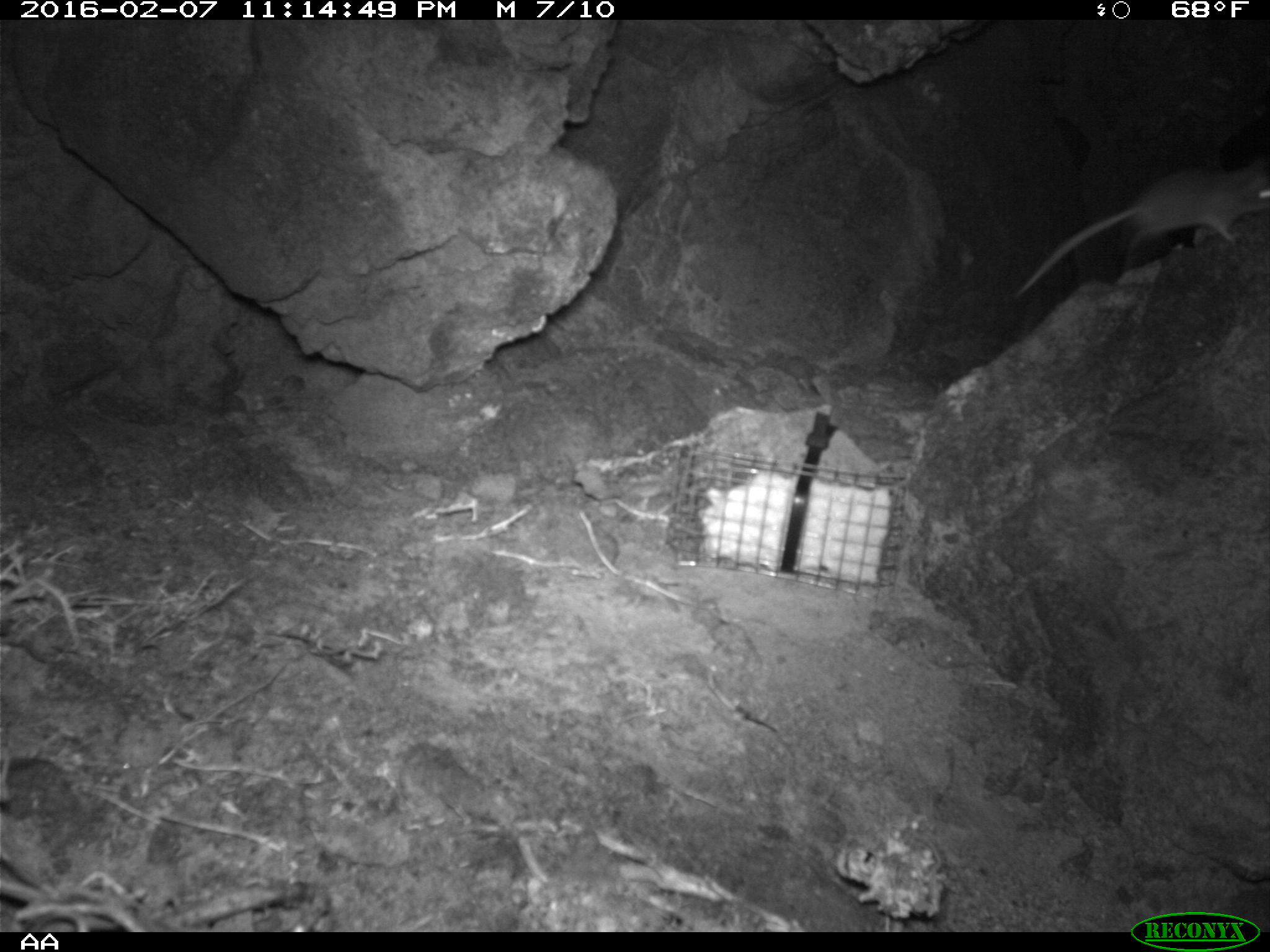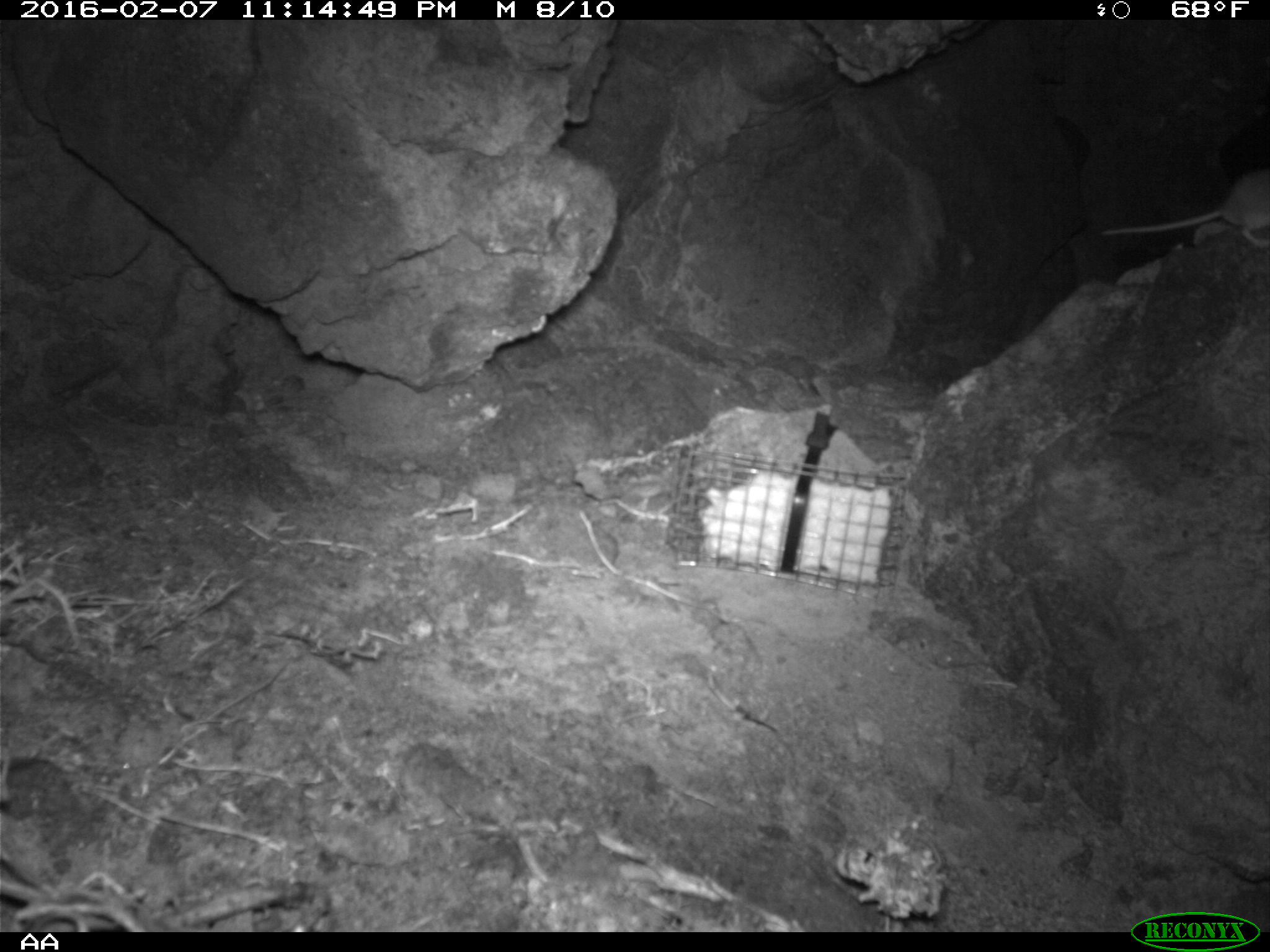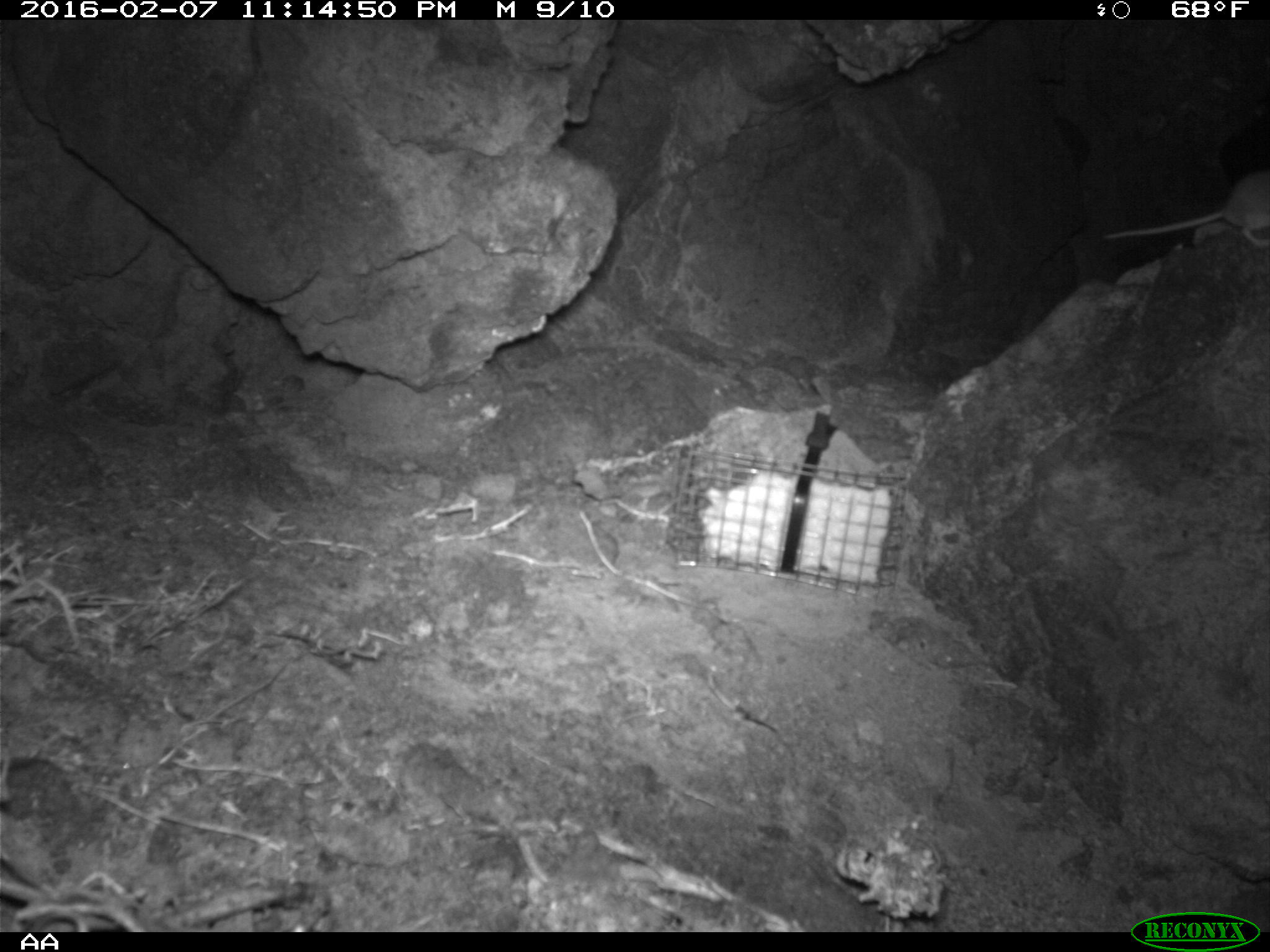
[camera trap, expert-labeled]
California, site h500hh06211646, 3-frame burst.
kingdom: Animalia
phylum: Chordata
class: Mammalia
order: Rodentia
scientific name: Rodentia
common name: rodent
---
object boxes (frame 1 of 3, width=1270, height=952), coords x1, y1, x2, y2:
rodent: 1016, 159, 1269, 296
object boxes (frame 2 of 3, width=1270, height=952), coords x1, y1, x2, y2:
rodent: 1091, 168, 1269, 247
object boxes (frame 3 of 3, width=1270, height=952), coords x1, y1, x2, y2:
rodent: 1104, 171, 1269, 248